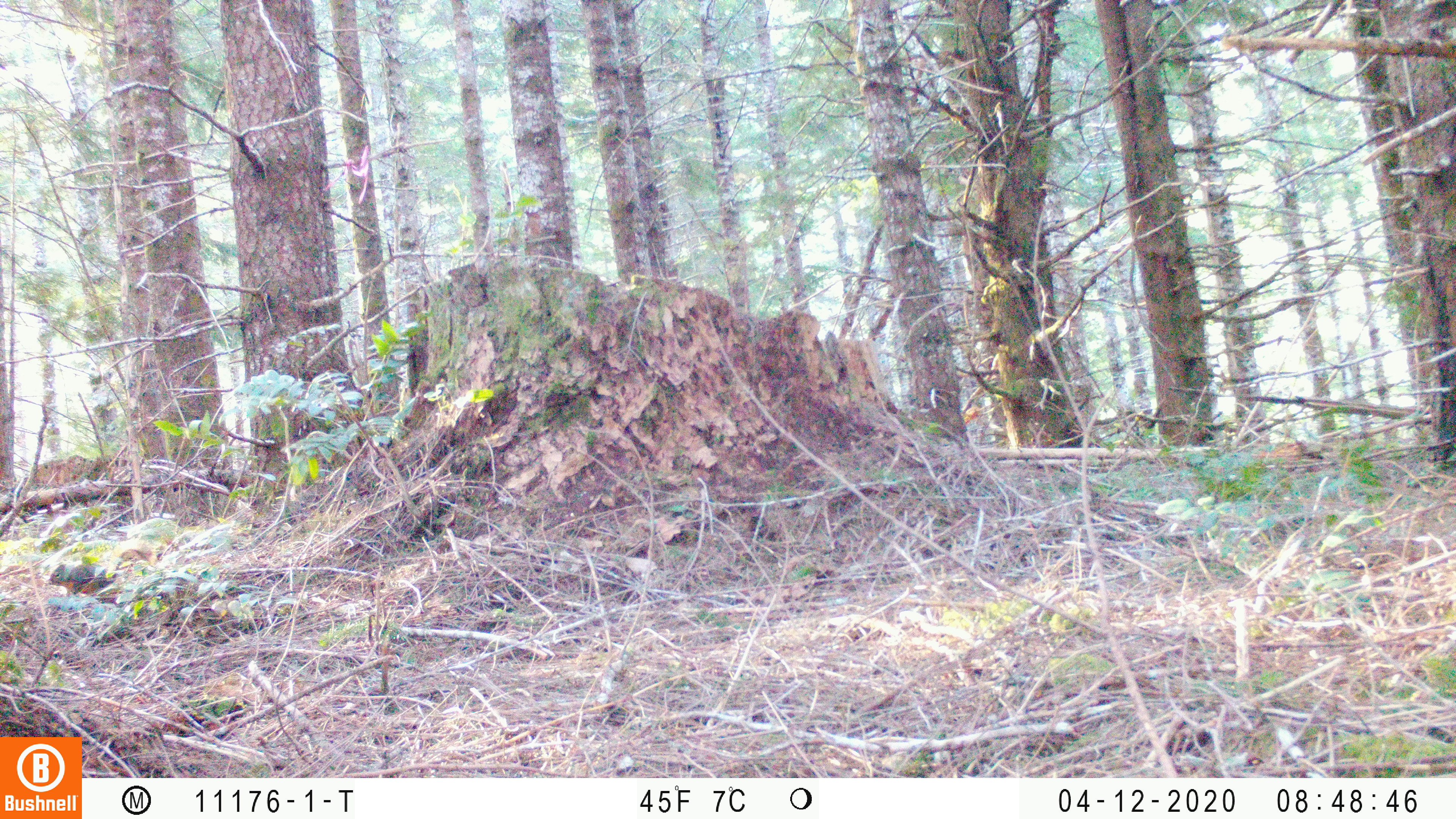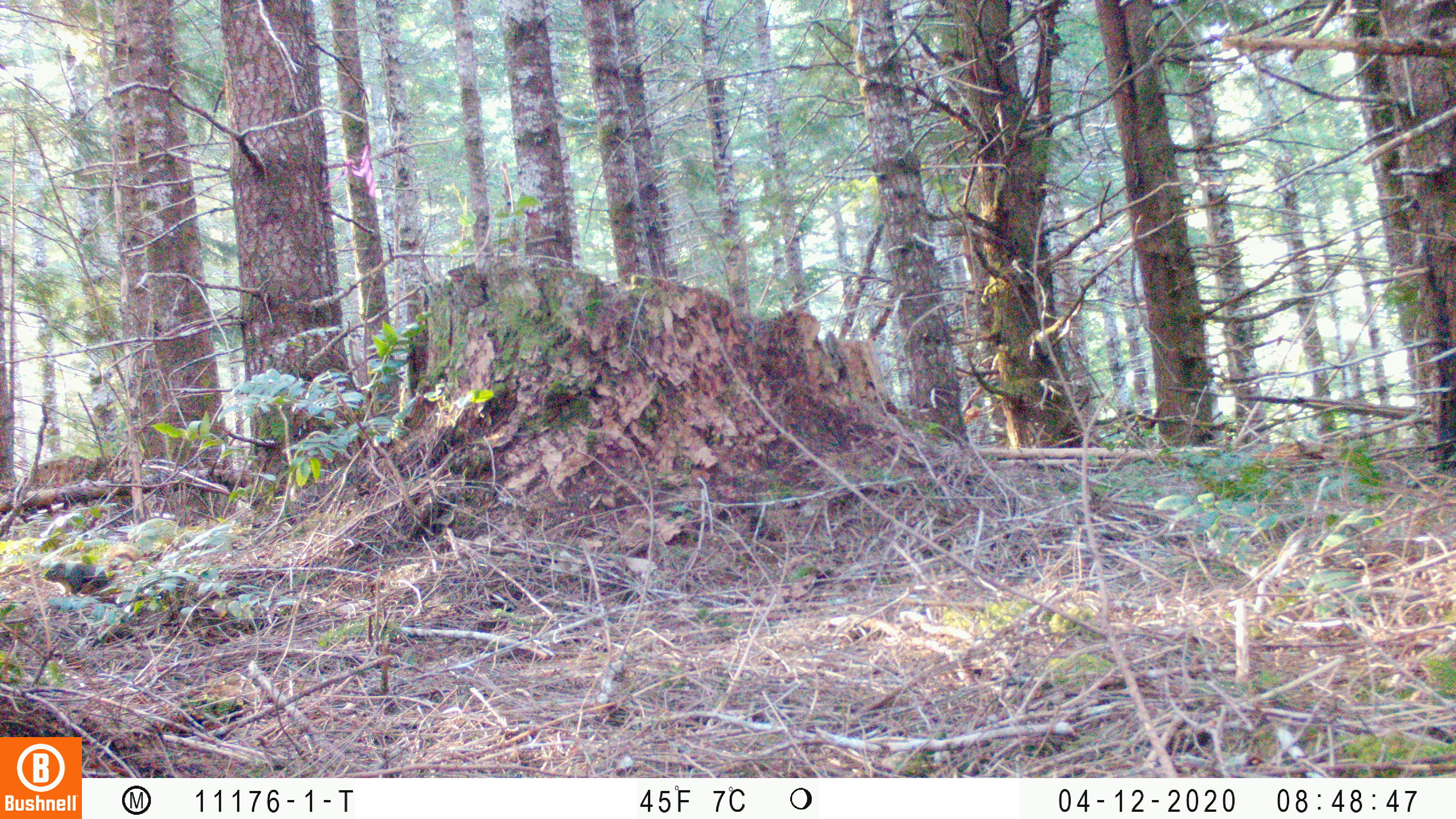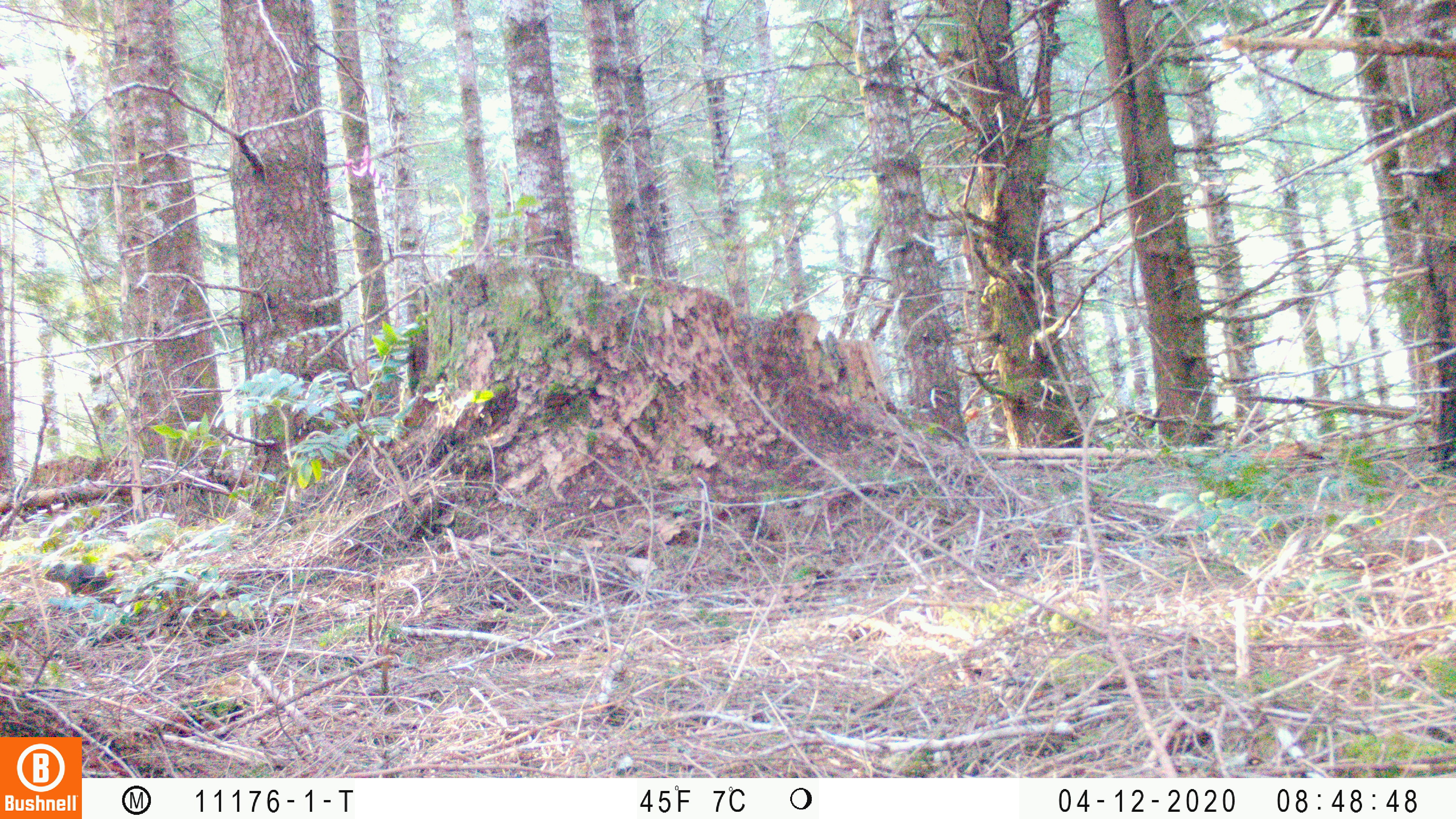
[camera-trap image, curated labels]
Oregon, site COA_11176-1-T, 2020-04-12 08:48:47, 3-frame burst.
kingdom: Animalia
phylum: Chordata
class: Mammalia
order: Rodentia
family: Sciuridae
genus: Tamiasciurus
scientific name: Tamiasciurus douglasii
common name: douglas squirrel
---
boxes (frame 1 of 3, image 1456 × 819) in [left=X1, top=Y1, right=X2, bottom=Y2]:
douglas squirrel: [left=45, top=551, right=119, bottom=604]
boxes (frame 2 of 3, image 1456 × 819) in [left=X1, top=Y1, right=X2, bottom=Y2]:
douglas squirrel: [left=37, top=553, right=119, bottom=601]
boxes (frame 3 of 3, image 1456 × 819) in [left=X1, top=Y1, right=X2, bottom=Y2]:
douglas squirrel: [left=41, top=555, right=118, bottom=599]